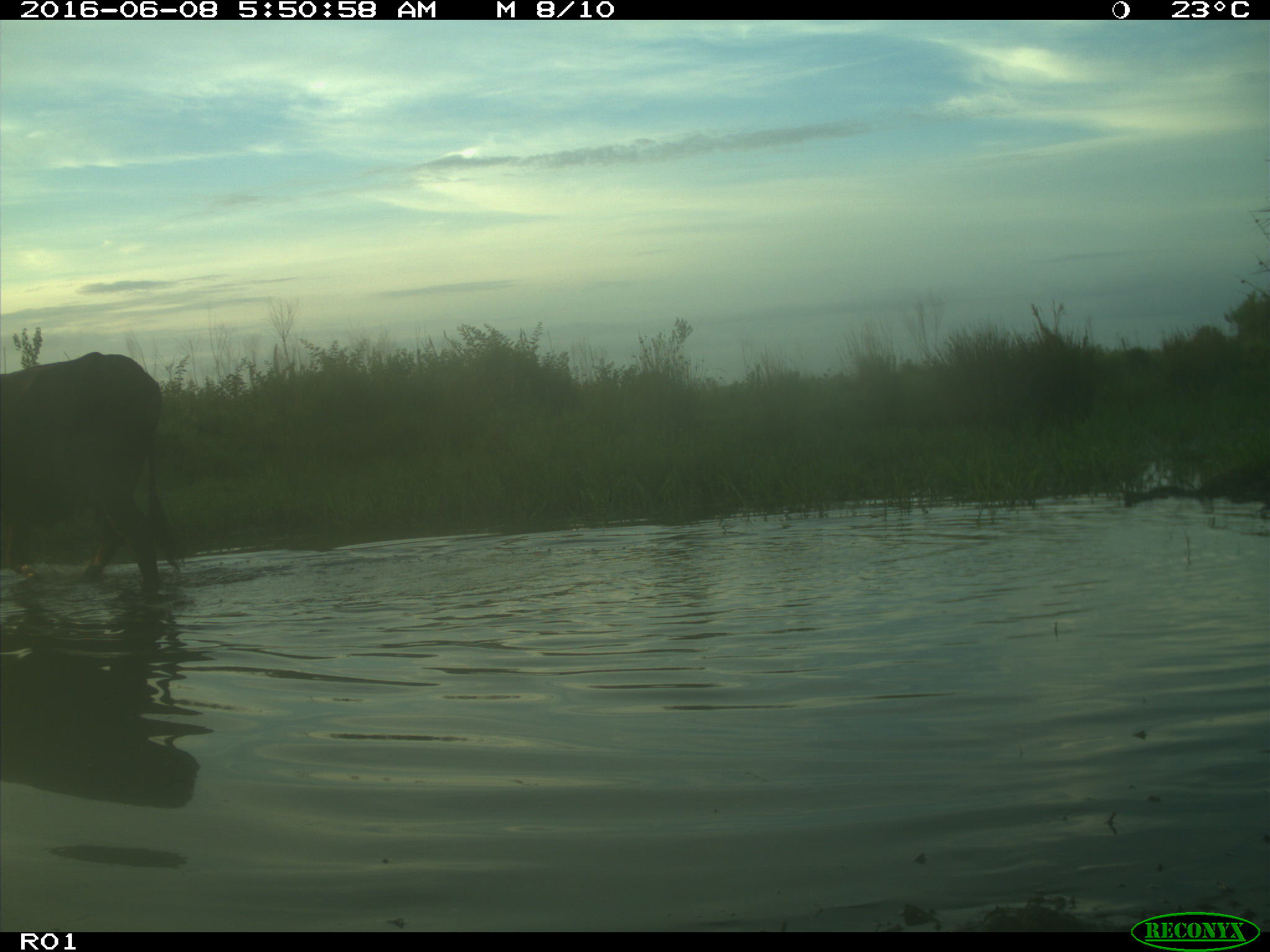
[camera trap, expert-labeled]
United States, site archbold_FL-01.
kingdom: Animalia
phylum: Chordata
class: Mammalia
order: Artiodactyla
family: Bovidae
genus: Bos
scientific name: Bos taurus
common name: domestic cow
Bos taurus (domestic cow).